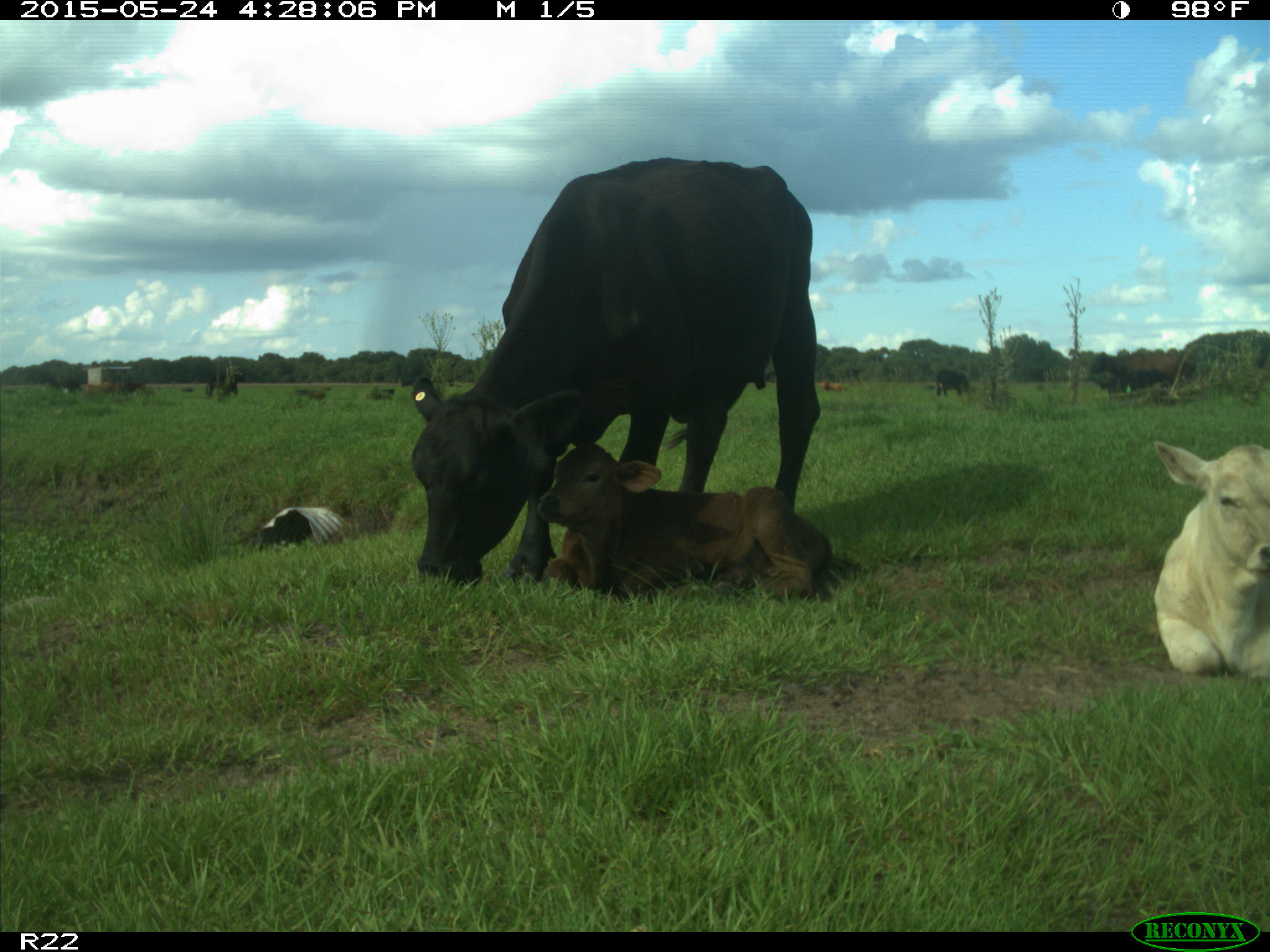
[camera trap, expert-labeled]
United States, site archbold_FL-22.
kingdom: Animalia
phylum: Chordata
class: Mammalia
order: Artiodactyla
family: Bovidae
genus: Bos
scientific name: Bos taurus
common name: domestic cow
Bos taurus (domestic cow).